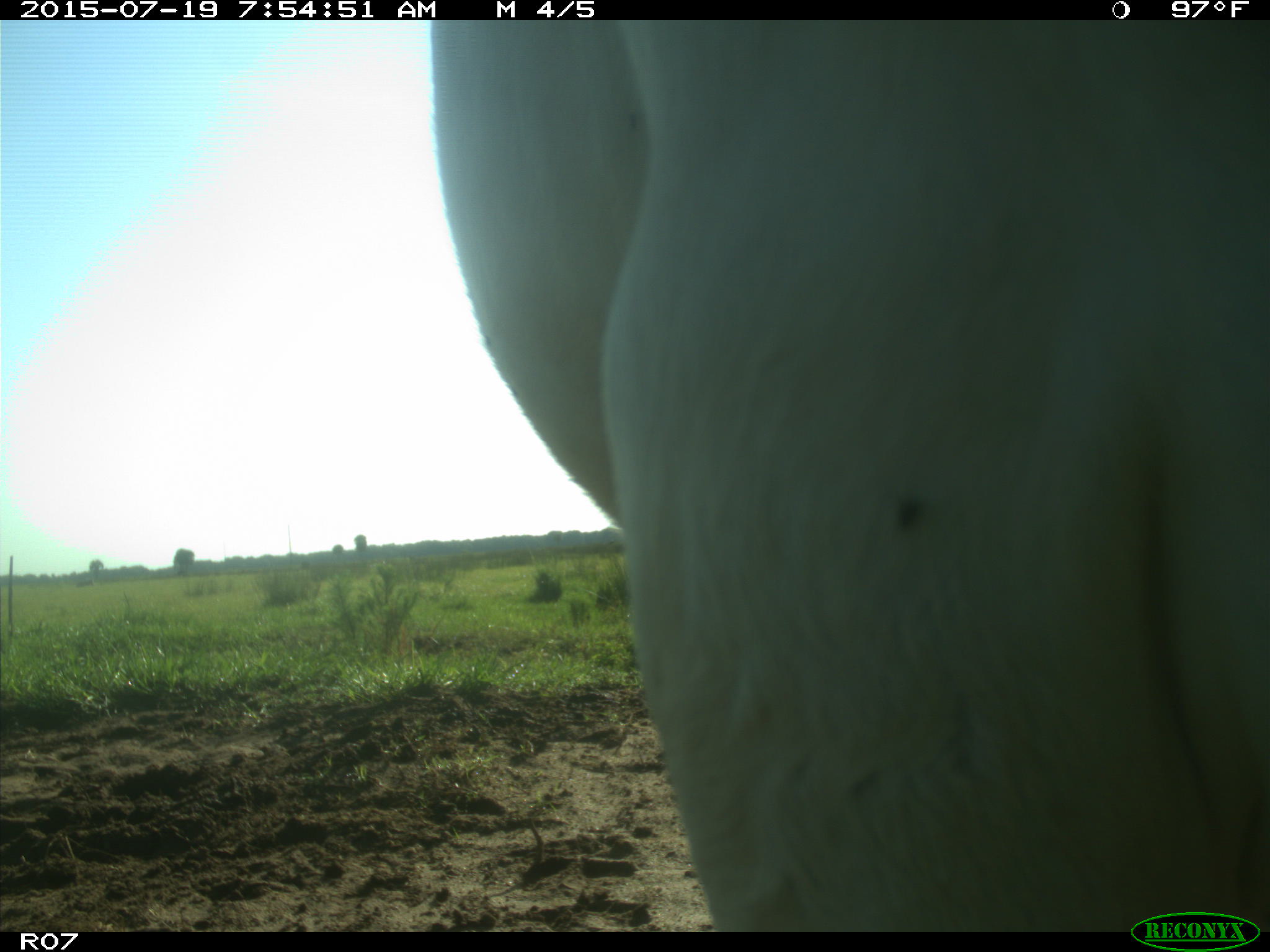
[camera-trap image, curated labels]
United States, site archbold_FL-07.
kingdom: Animalia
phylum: Chordata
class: Mammalia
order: Artiodactyla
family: Bovidae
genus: Bos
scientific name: Bos taurus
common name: domestic cow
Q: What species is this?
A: Bos taurus (domestic cow).